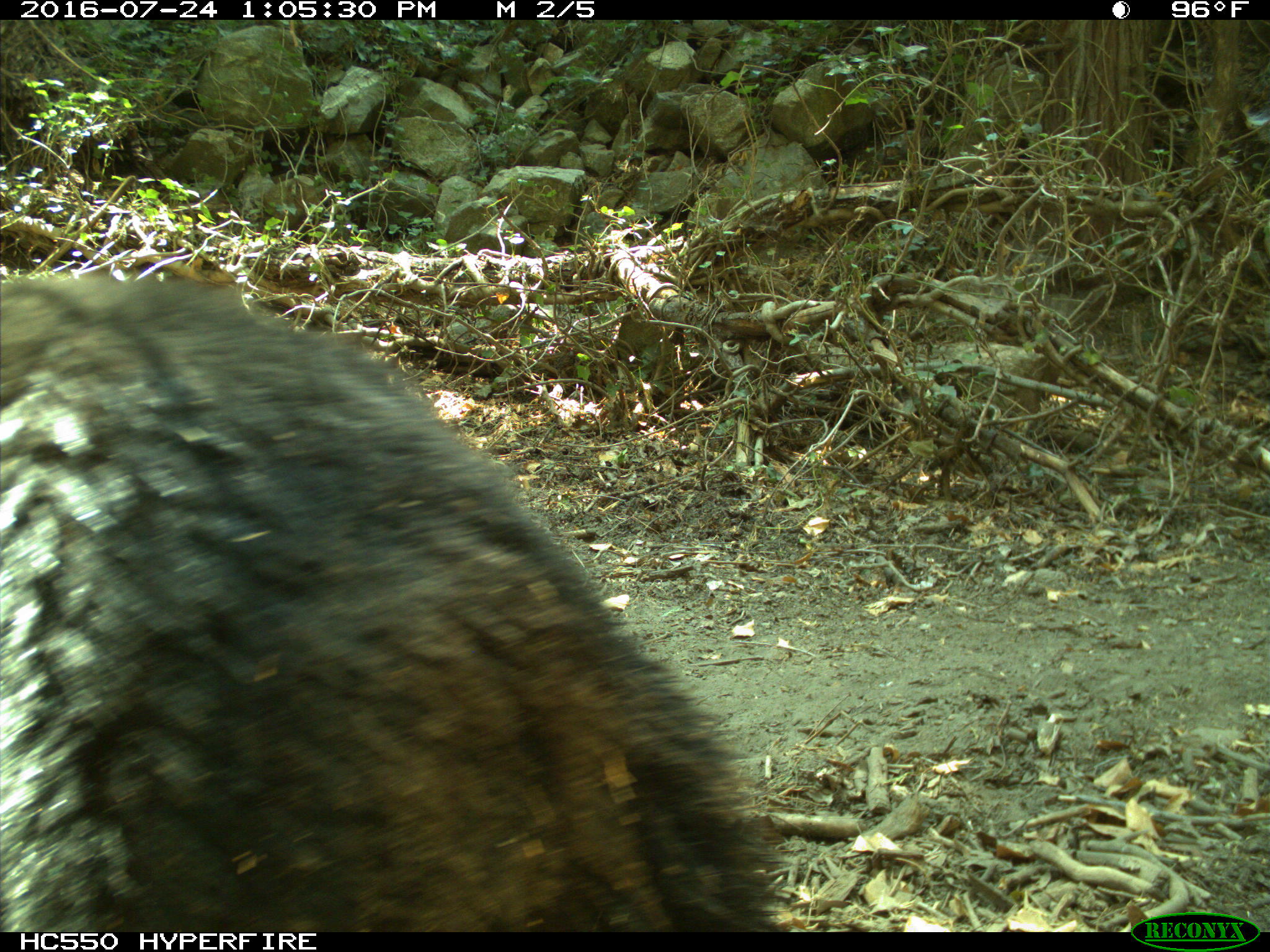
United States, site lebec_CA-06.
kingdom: Animalia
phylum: Chordata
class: Mammalia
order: Carnivora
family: Ursidae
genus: Ursus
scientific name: Ursus americanus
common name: american black bear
Ursus americanus (american black bear).